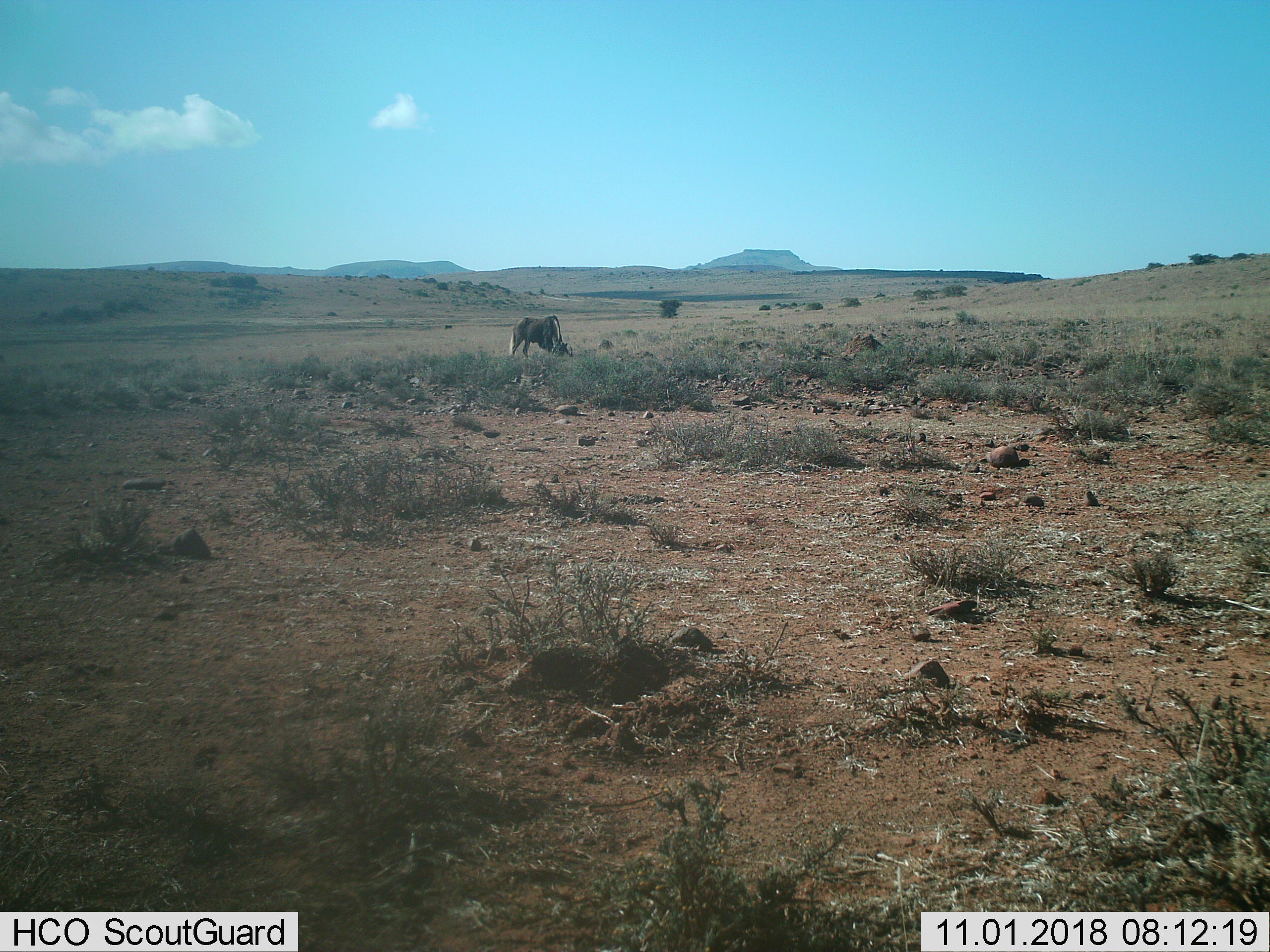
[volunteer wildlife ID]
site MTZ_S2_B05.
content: unidentified animal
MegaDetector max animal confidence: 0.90